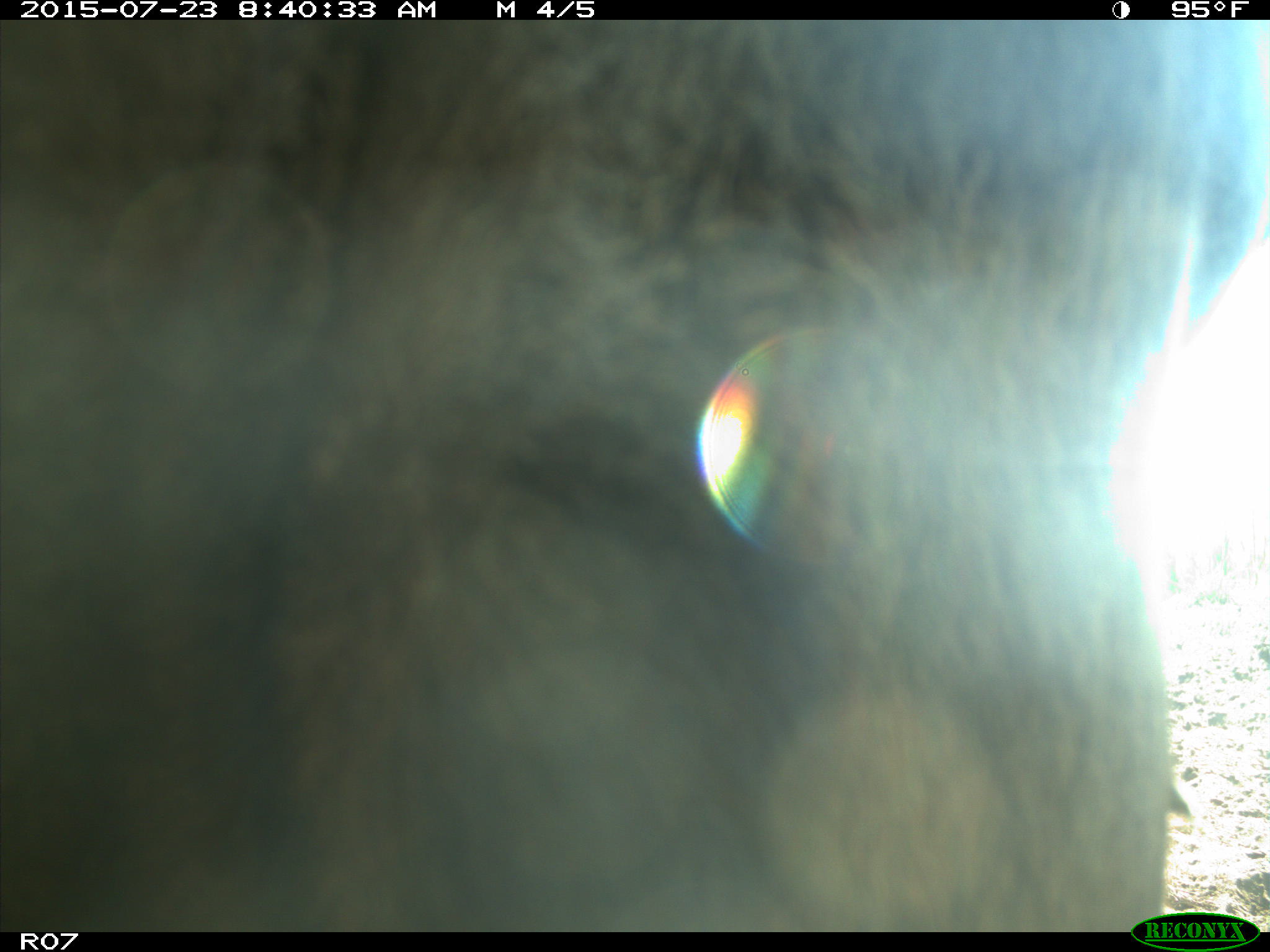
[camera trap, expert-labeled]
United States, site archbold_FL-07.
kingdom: Animalia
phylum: Chordata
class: Mammalia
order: Artiodactyla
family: Bovidae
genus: Bos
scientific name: Bos taurus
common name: domestic cow